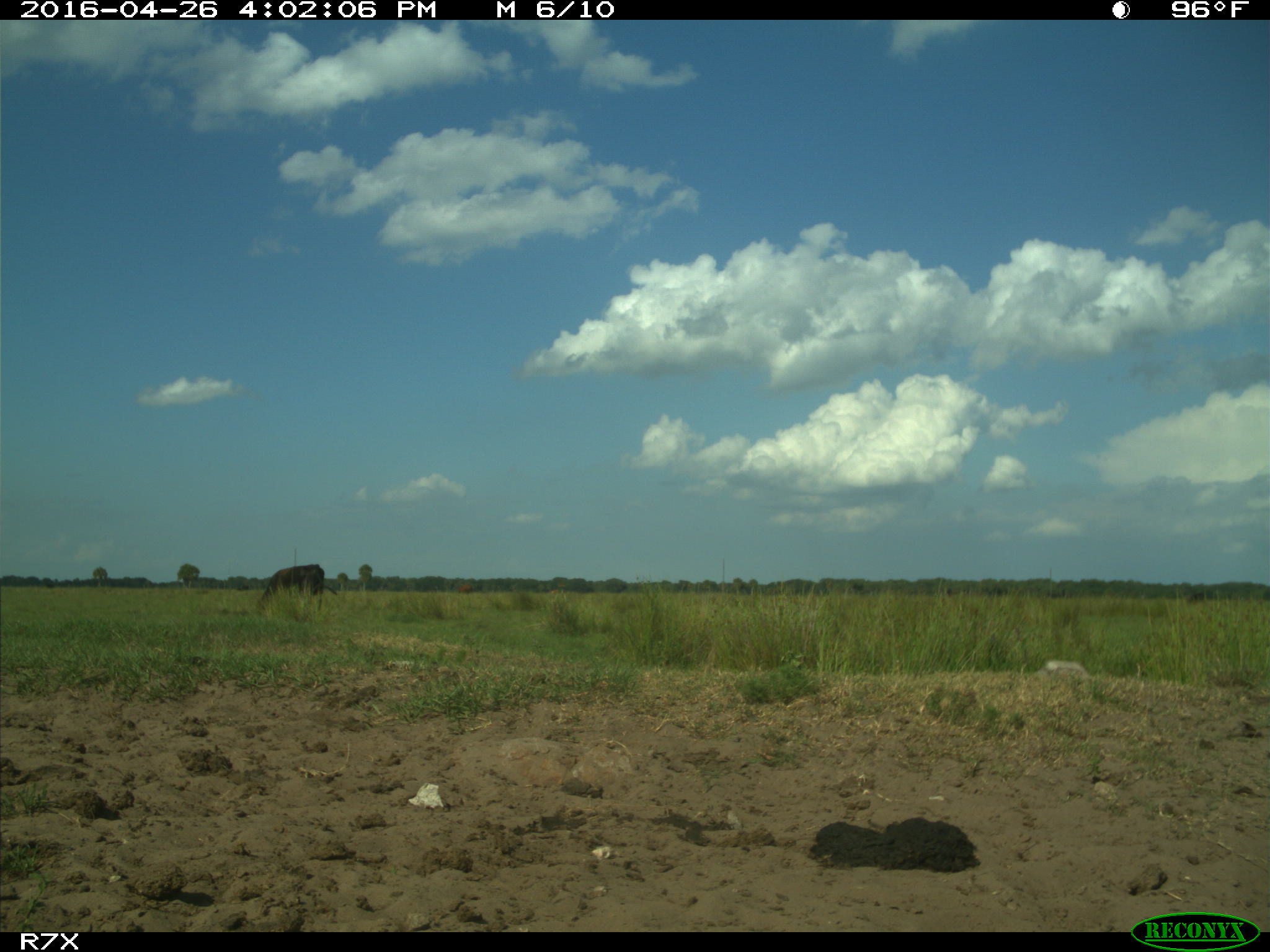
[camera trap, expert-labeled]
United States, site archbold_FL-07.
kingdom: Animalia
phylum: Chordata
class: Mammalia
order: Artiodactyla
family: Bovidae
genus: Bos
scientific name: Bos taurus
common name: domestic cow